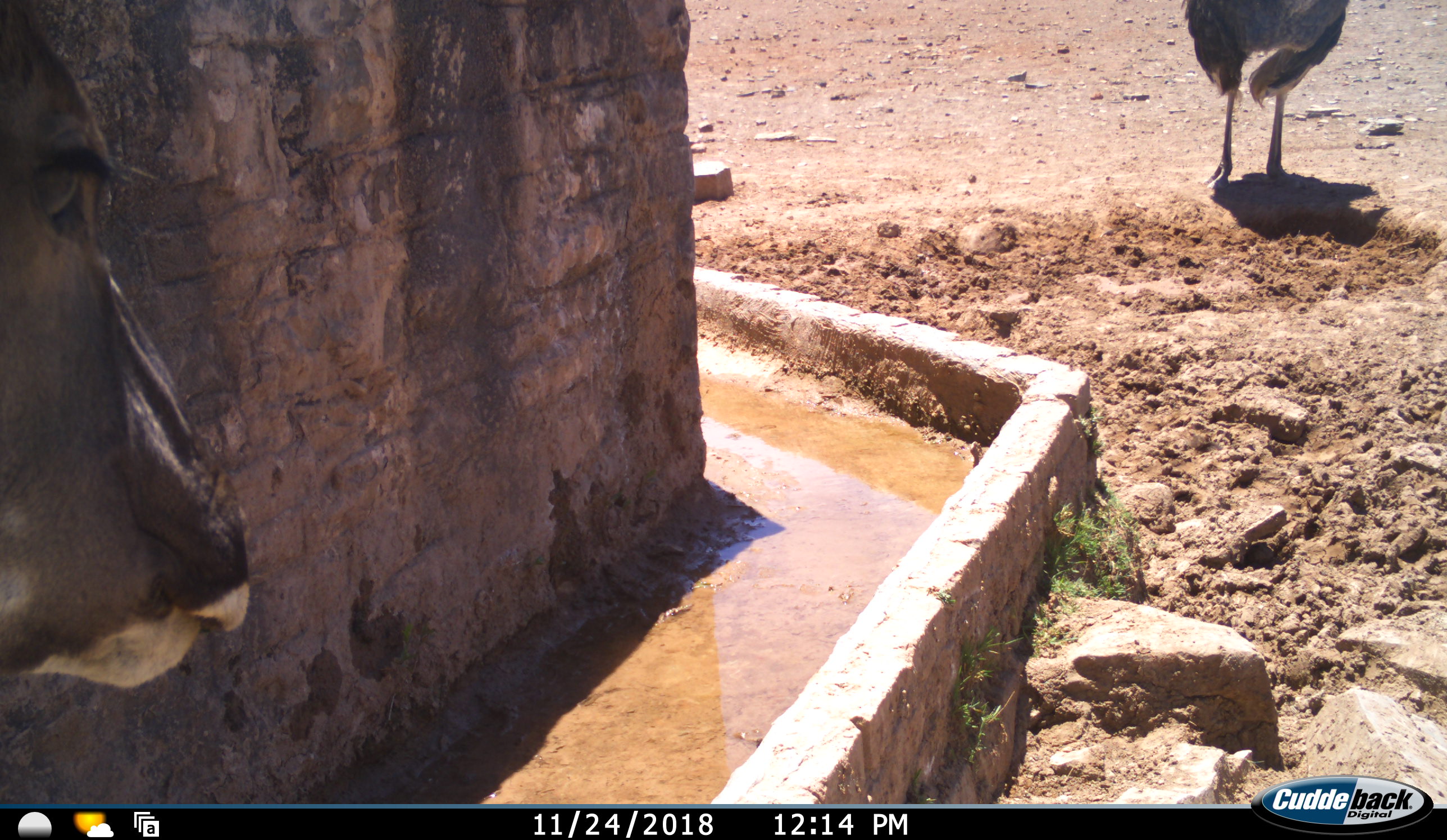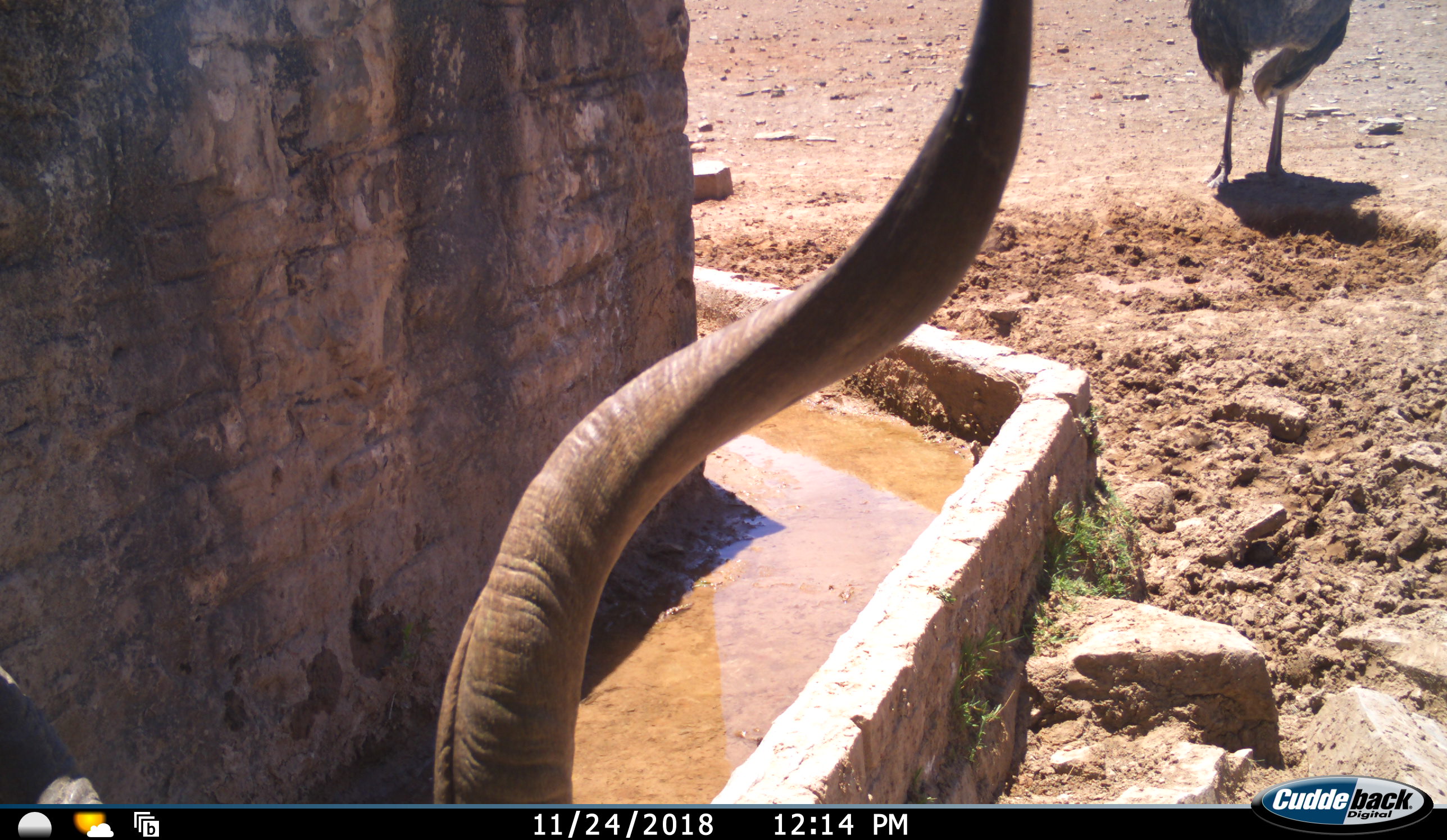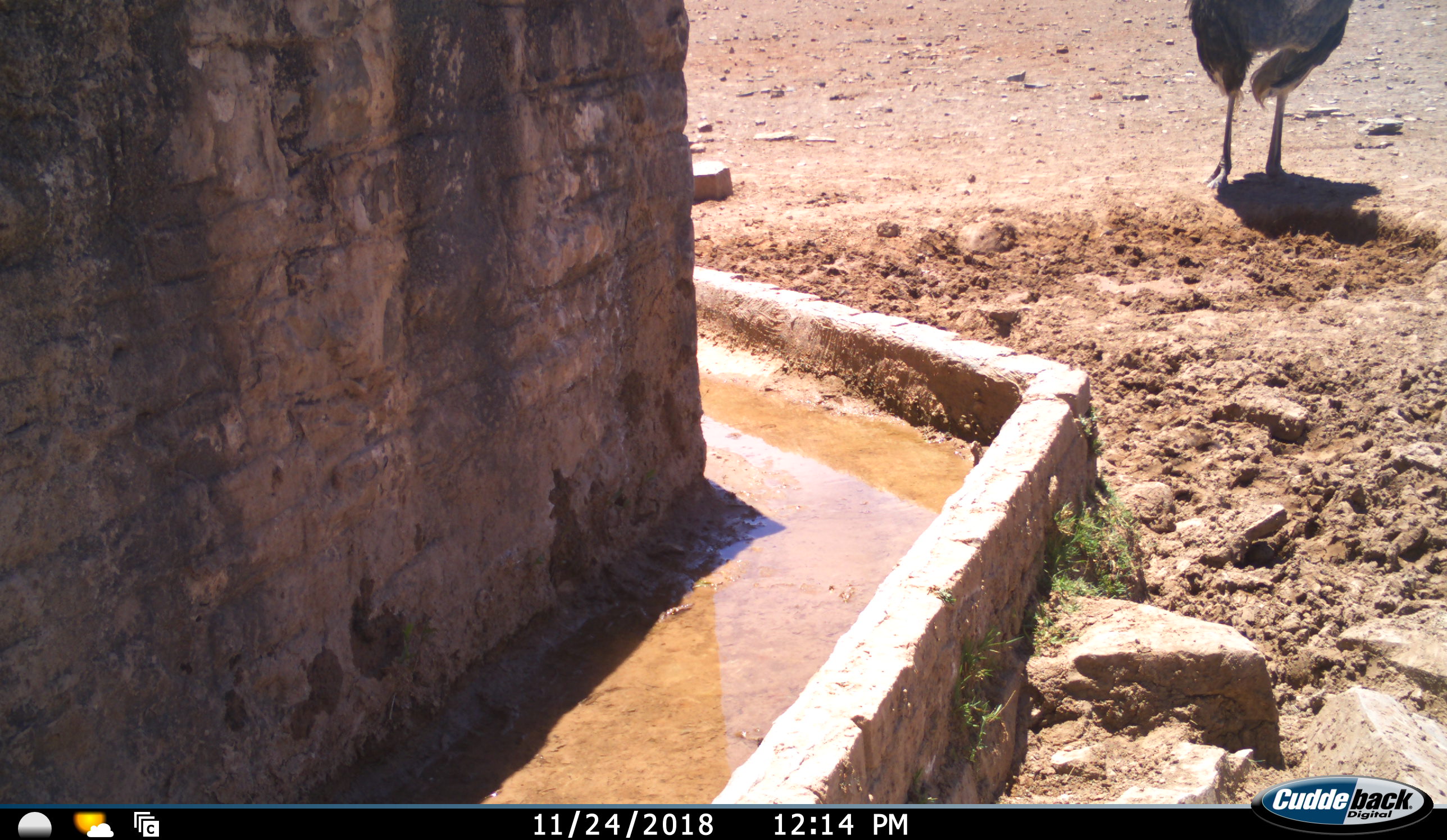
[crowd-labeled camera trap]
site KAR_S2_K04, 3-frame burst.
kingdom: Animalia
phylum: Chordata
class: Mammalia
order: Artiodactyla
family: Bovidae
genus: Tragelaphus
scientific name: Tragelaphus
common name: kudu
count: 1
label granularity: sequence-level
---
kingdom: Animalia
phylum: Chordata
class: Aves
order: Struthioniformes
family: Struthionidae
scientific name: Struthionidae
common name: ostrich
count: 1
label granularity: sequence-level